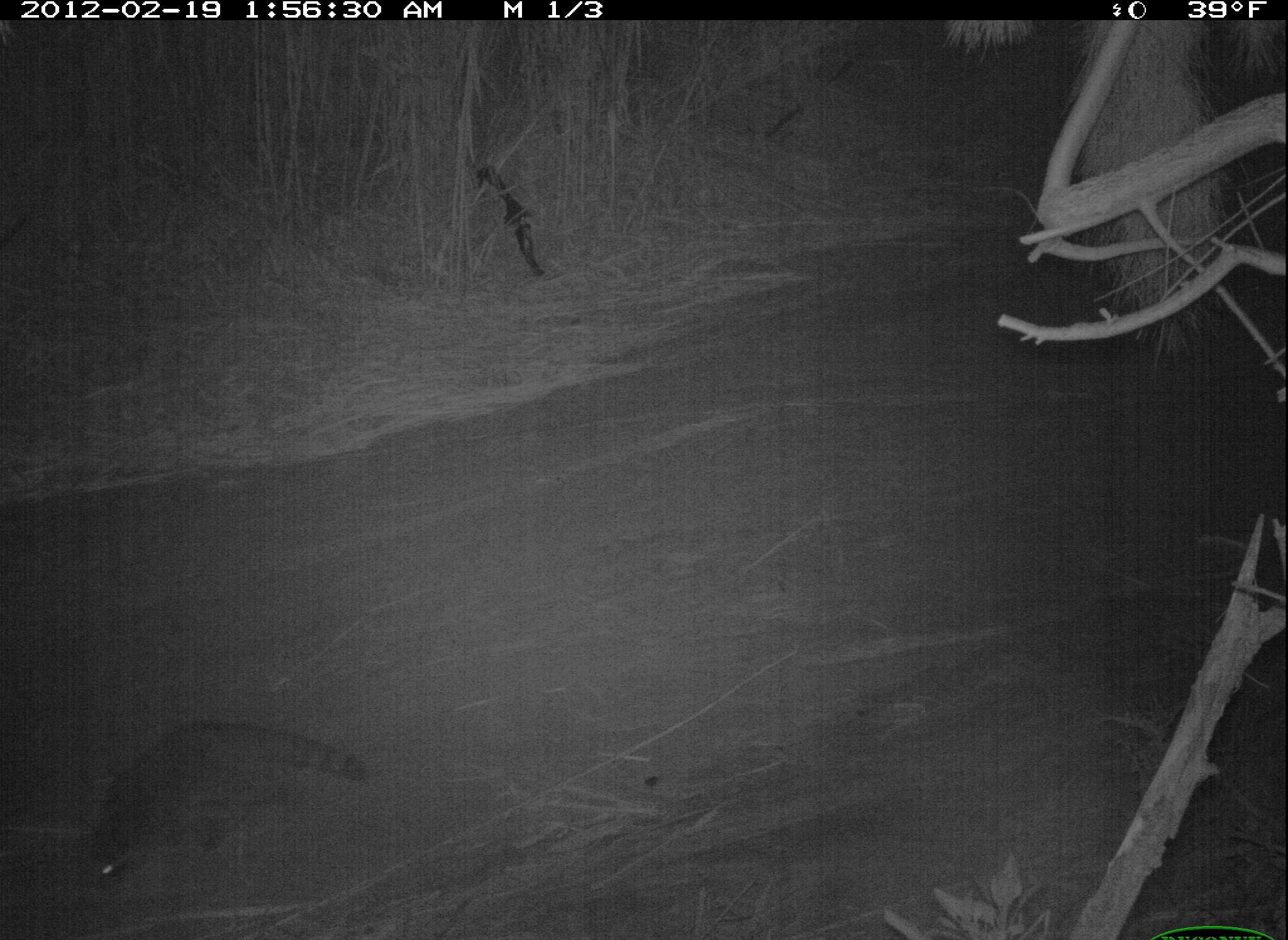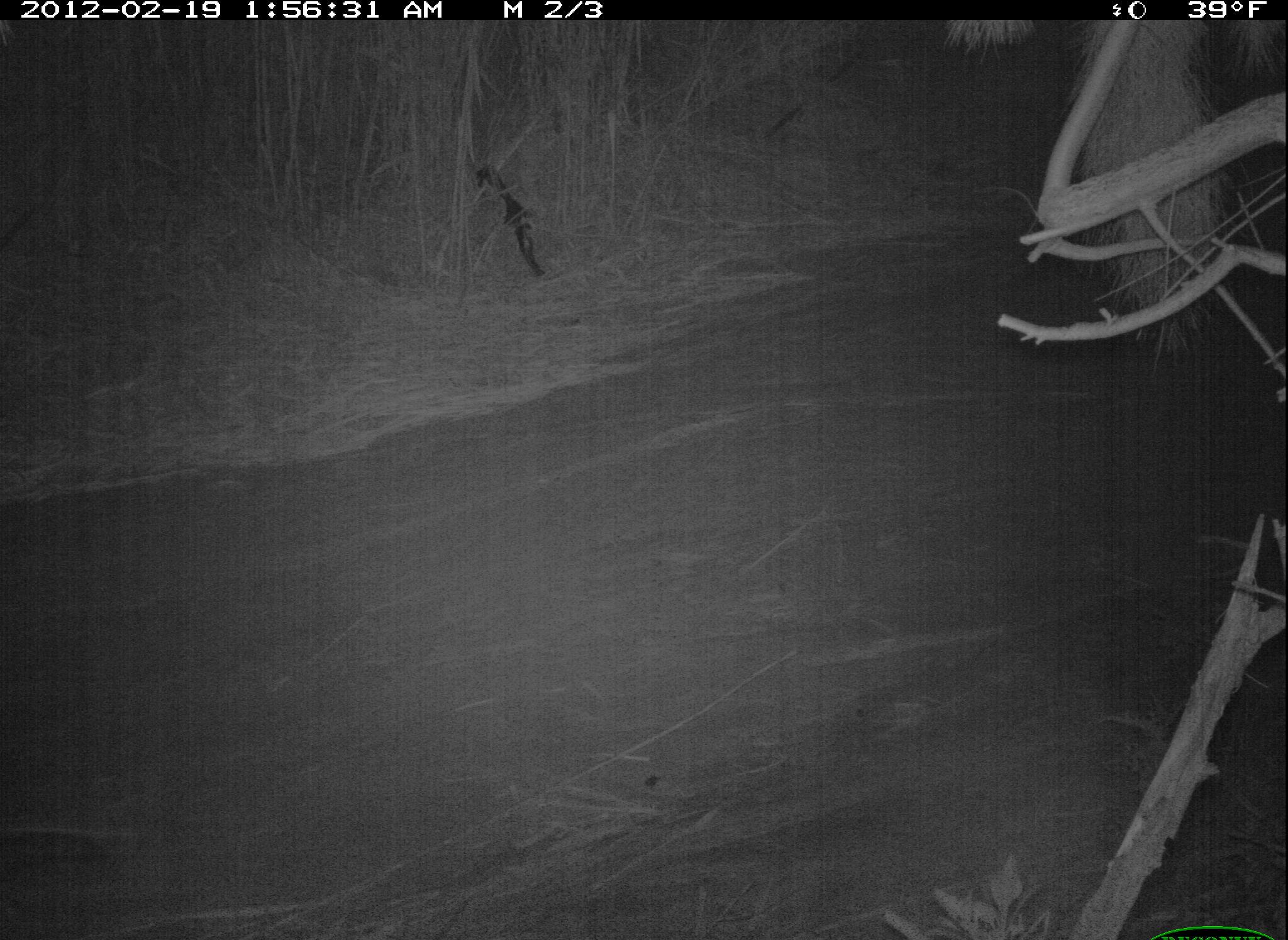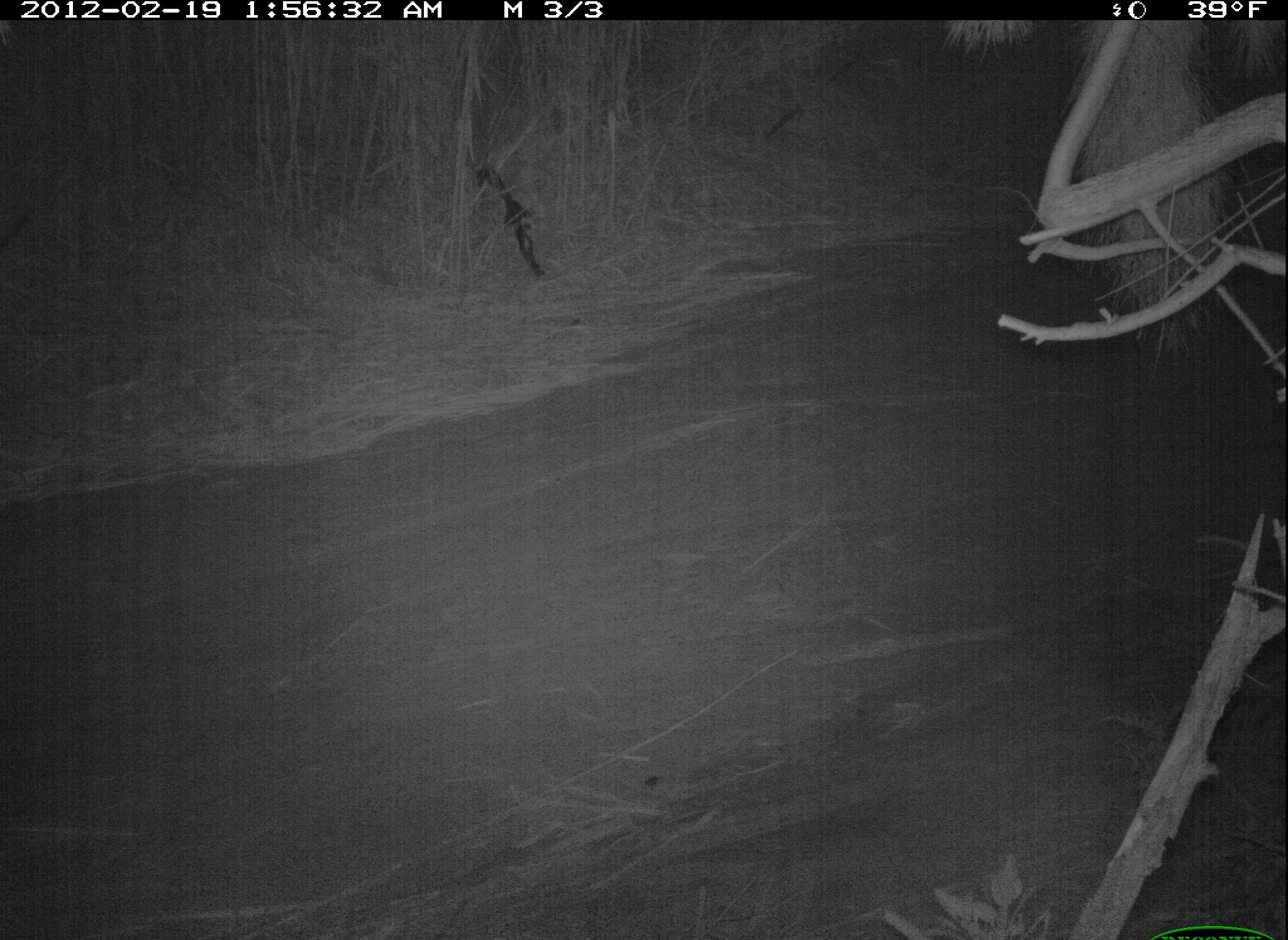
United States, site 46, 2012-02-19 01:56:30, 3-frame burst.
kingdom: Animalia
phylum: Chordata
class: Mammalia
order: Carnivora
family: Procyonidae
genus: Procyon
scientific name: Procyon lotor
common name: raccoon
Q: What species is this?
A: Raccoon (Procyon lotor).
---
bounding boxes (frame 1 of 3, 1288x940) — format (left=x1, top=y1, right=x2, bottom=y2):
raccoon: (left=68, top=707, right=377, bottom=902)